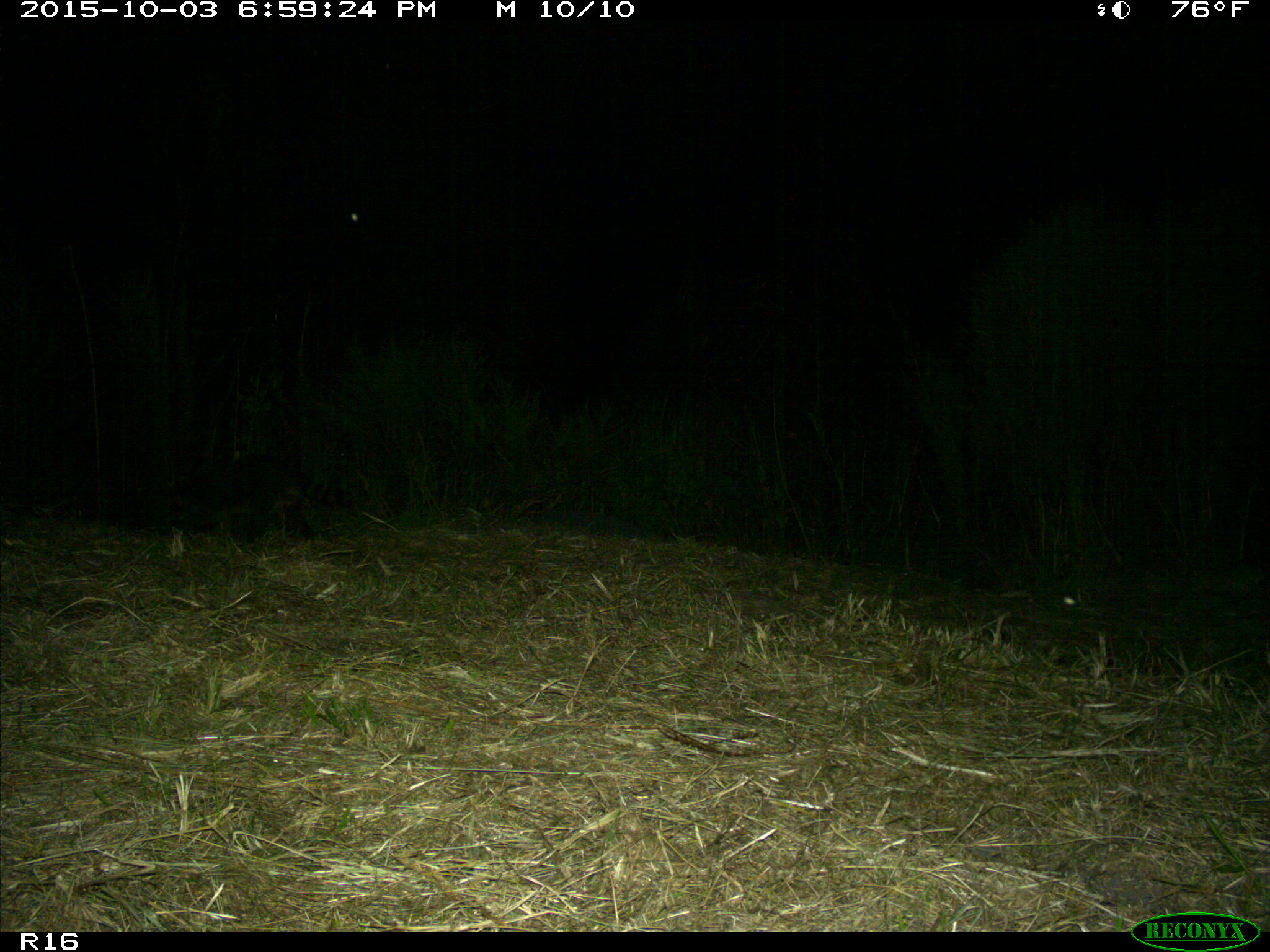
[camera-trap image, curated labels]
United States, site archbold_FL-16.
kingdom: Animalia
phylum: Chordata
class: Mammalia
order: Carnivora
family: Procyonidae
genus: Procyon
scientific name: Procyon lotor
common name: common raccoon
Procyon lotor (common raccoon).